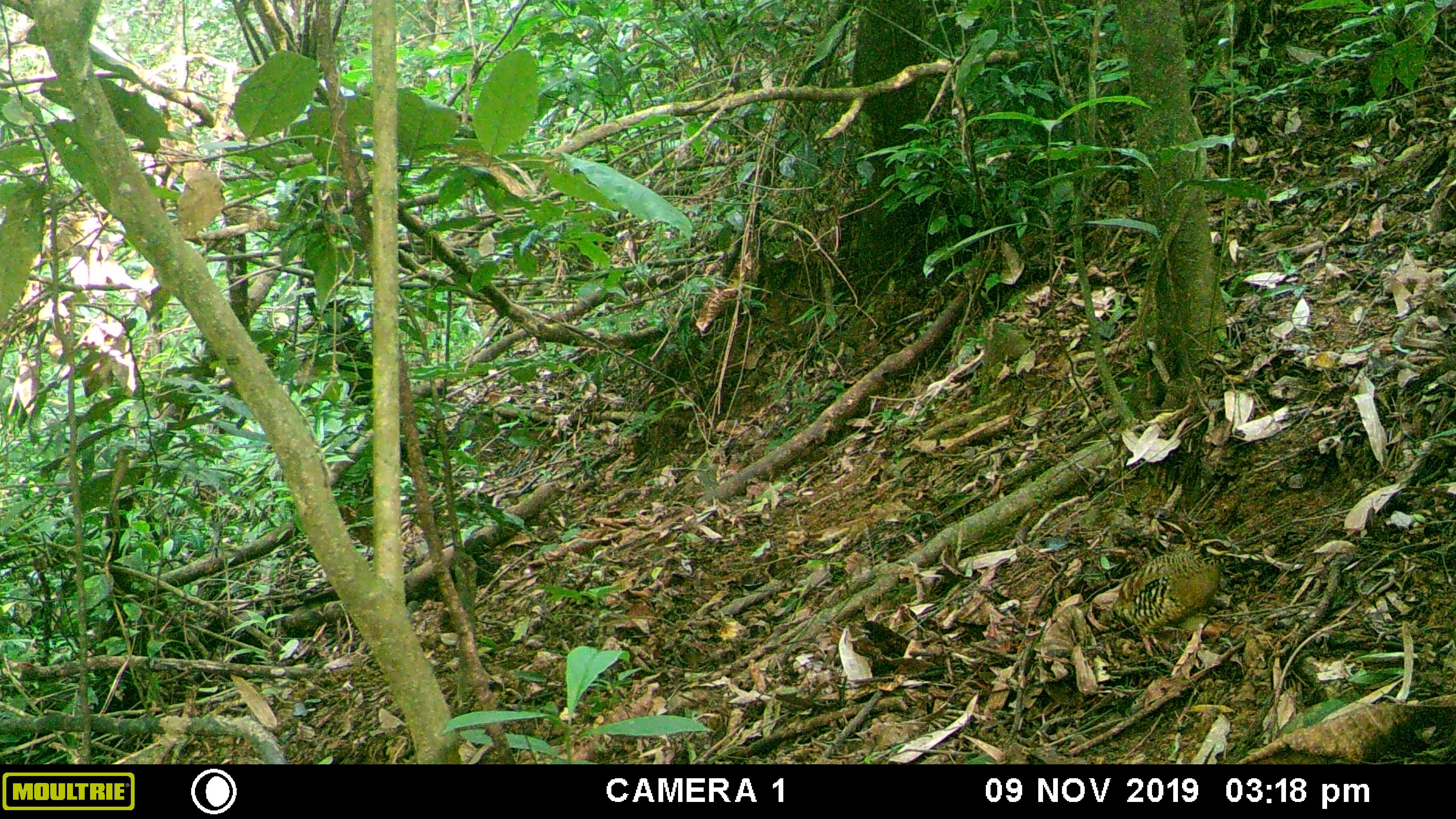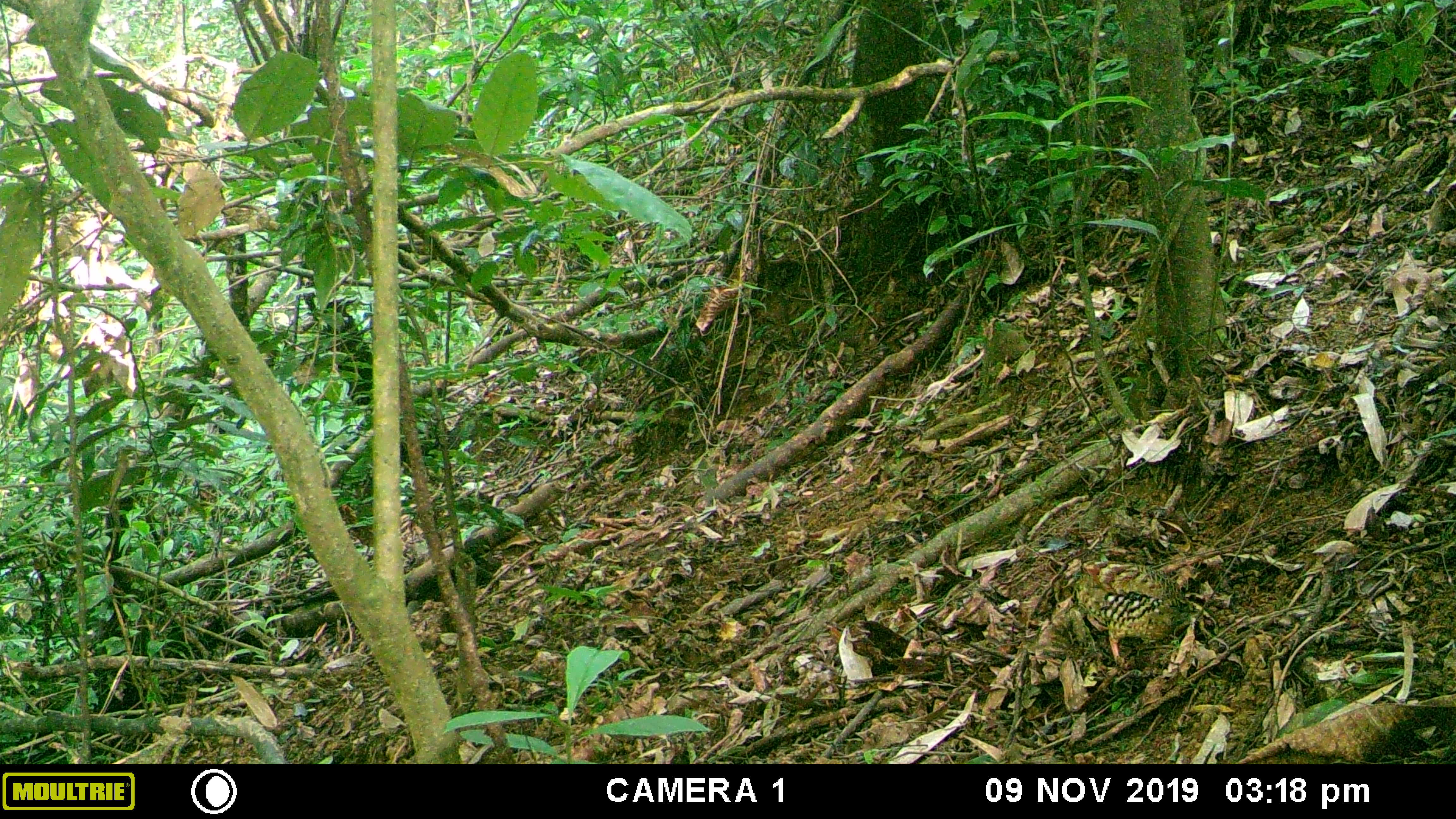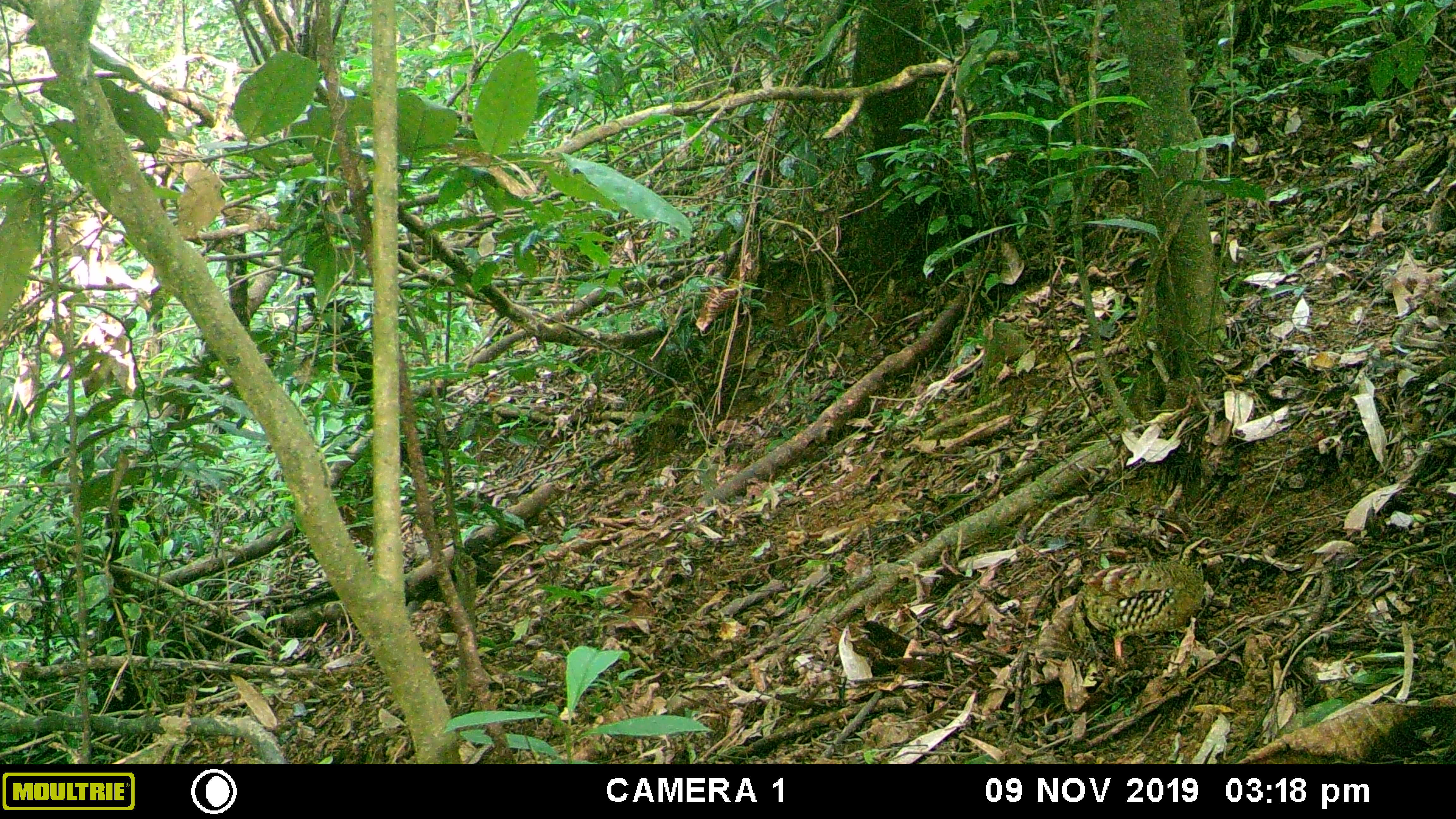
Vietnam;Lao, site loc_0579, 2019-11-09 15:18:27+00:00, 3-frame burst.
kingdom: Animalia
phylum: Chordata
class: Aves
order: Galliformes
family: Phasianidae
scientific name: Phasianidae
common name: partridge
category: unidentified partridge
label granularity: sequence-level